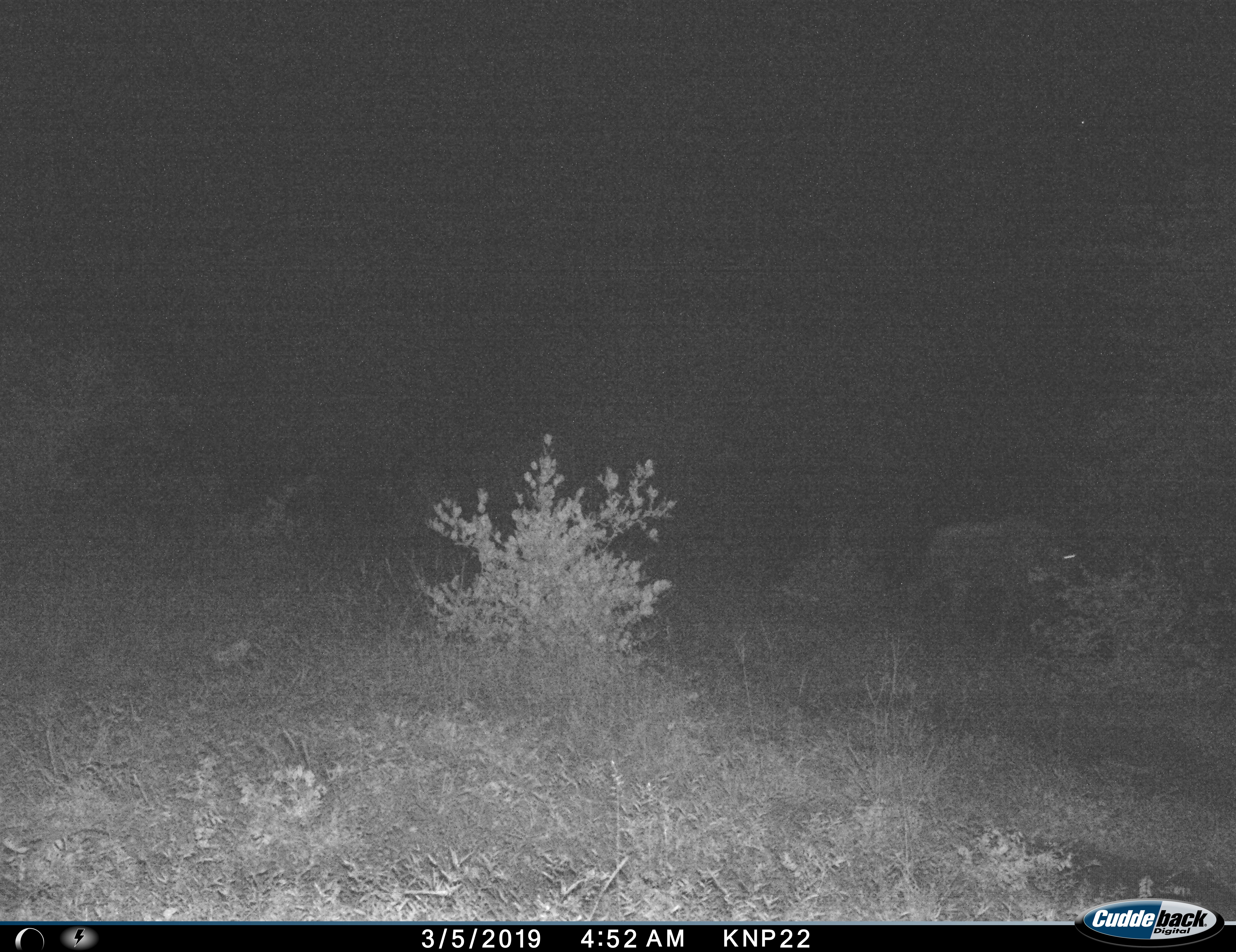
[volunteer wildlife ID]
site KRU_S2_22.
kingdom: Animalia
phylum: Chordata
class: Mammalia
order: Carnivora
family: Hyaenidae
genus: Crocuta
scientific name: Crocuta crocuta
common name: spotted hyena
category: hyenaspotted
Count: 1.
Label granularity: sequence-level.